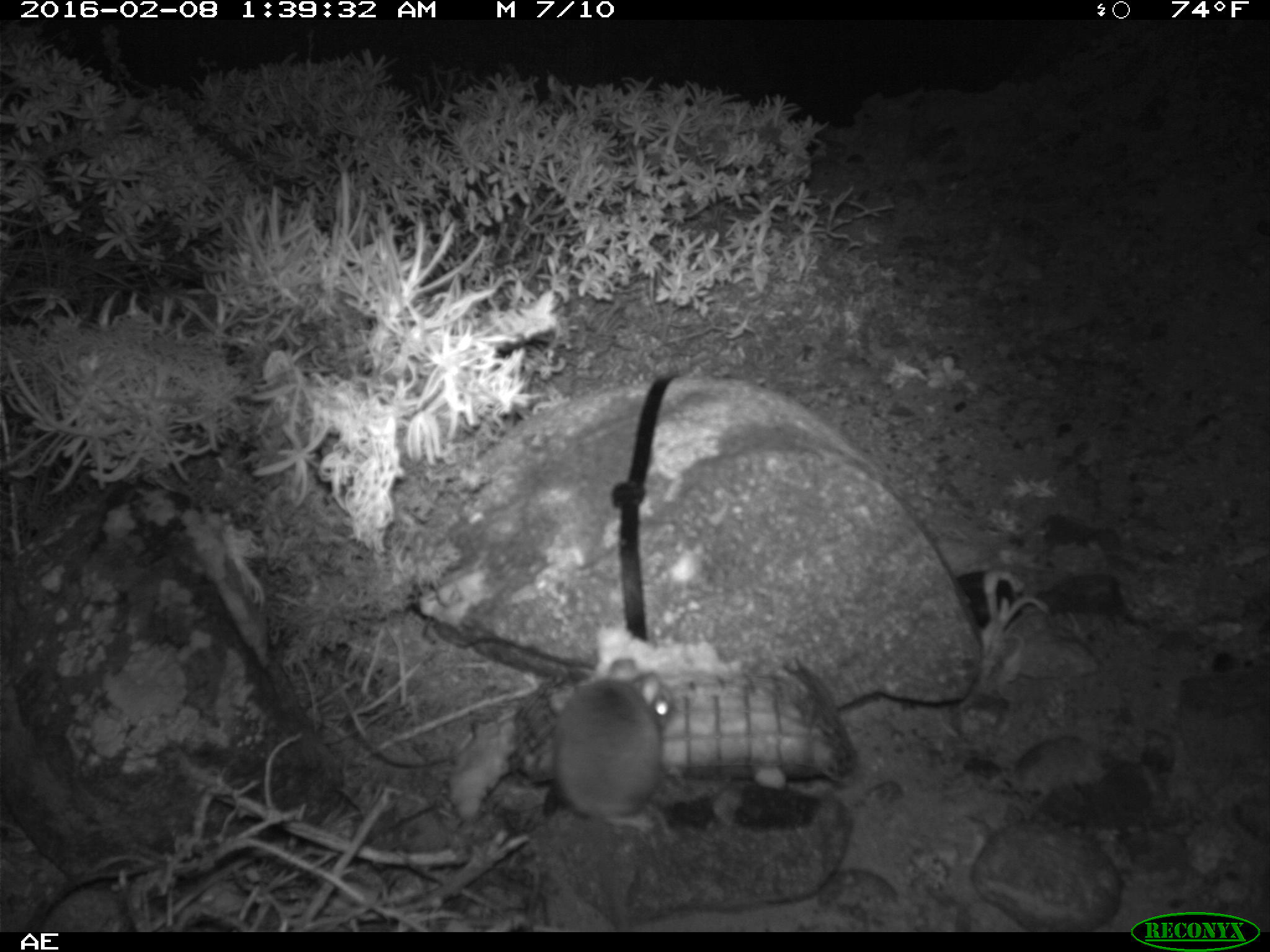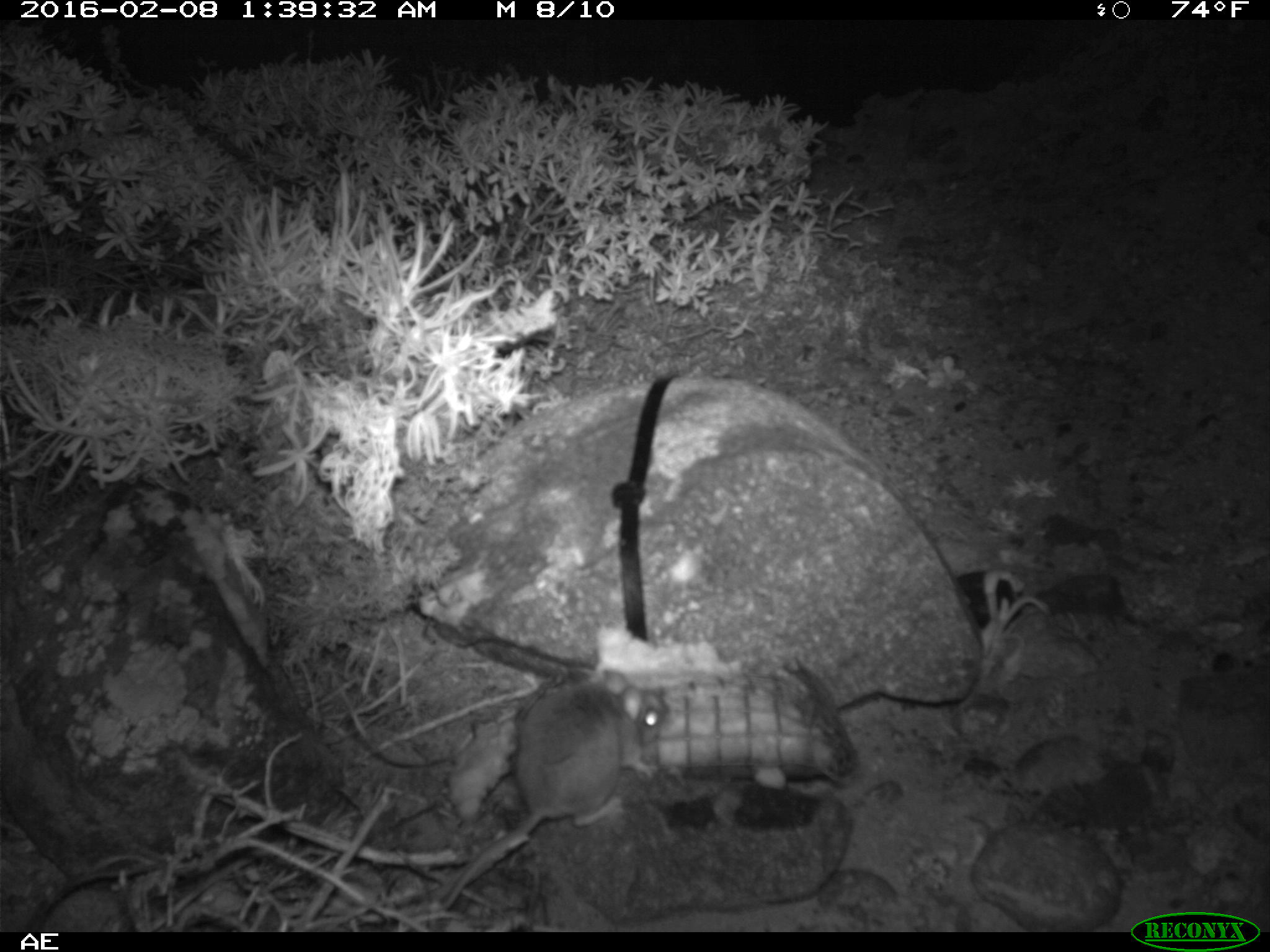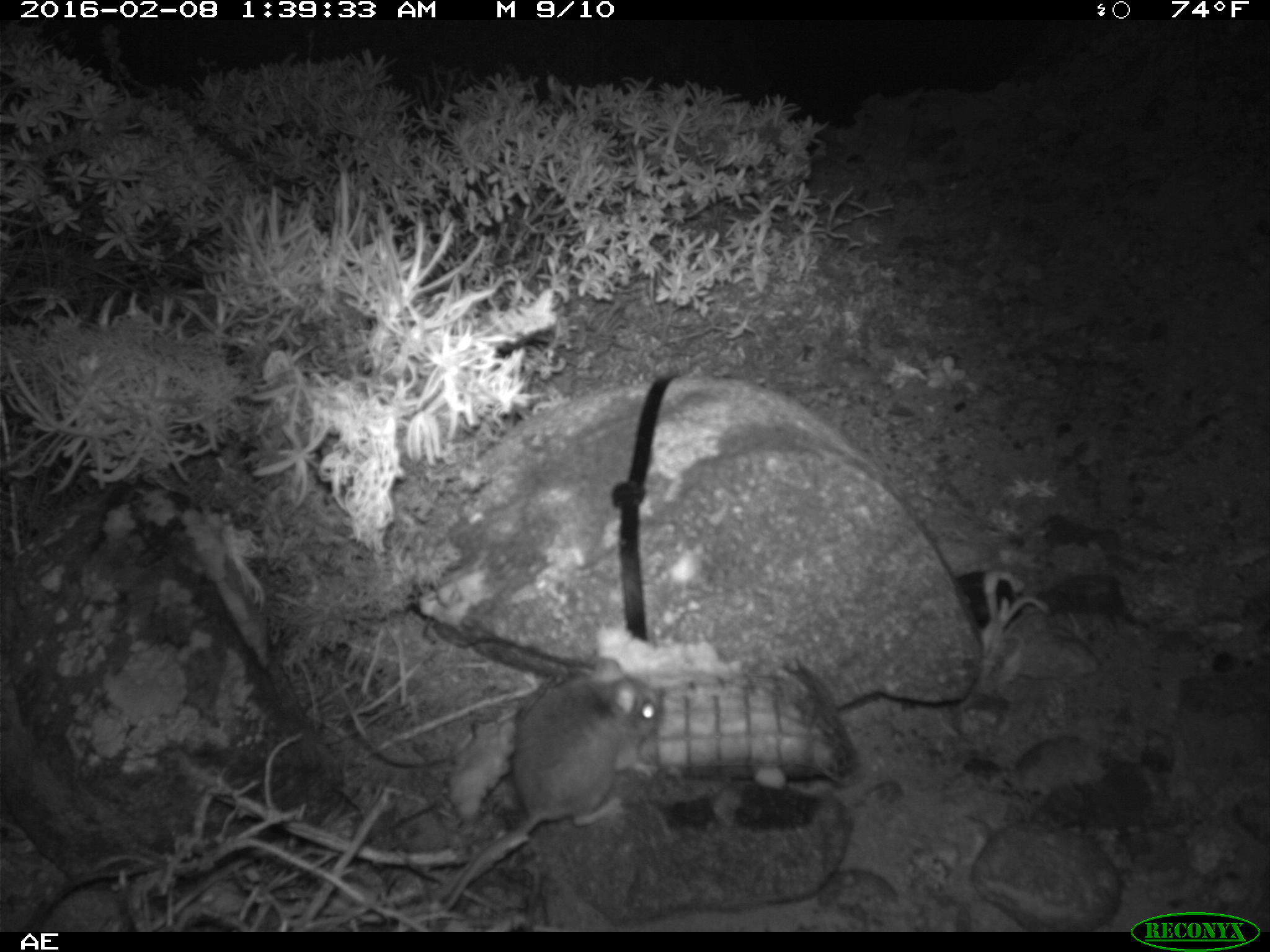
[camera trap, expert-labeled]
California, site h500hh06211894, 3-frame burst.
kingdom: Animalia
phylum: Chordata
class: Mammalia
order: Rodentia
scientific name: Rodentia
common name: rodent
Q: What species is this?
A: Rodent (Rodentia).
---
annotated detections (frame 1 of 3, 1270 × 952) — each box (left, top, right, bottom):
rodent: (553, 656, 677, 933)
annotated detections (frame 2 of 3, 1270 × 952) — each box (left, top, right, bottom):
rodent: (429, 667, 674, 912)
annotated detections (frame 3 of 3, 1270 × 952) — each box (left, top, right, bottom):
rodent: (442, 654, 665, 911)